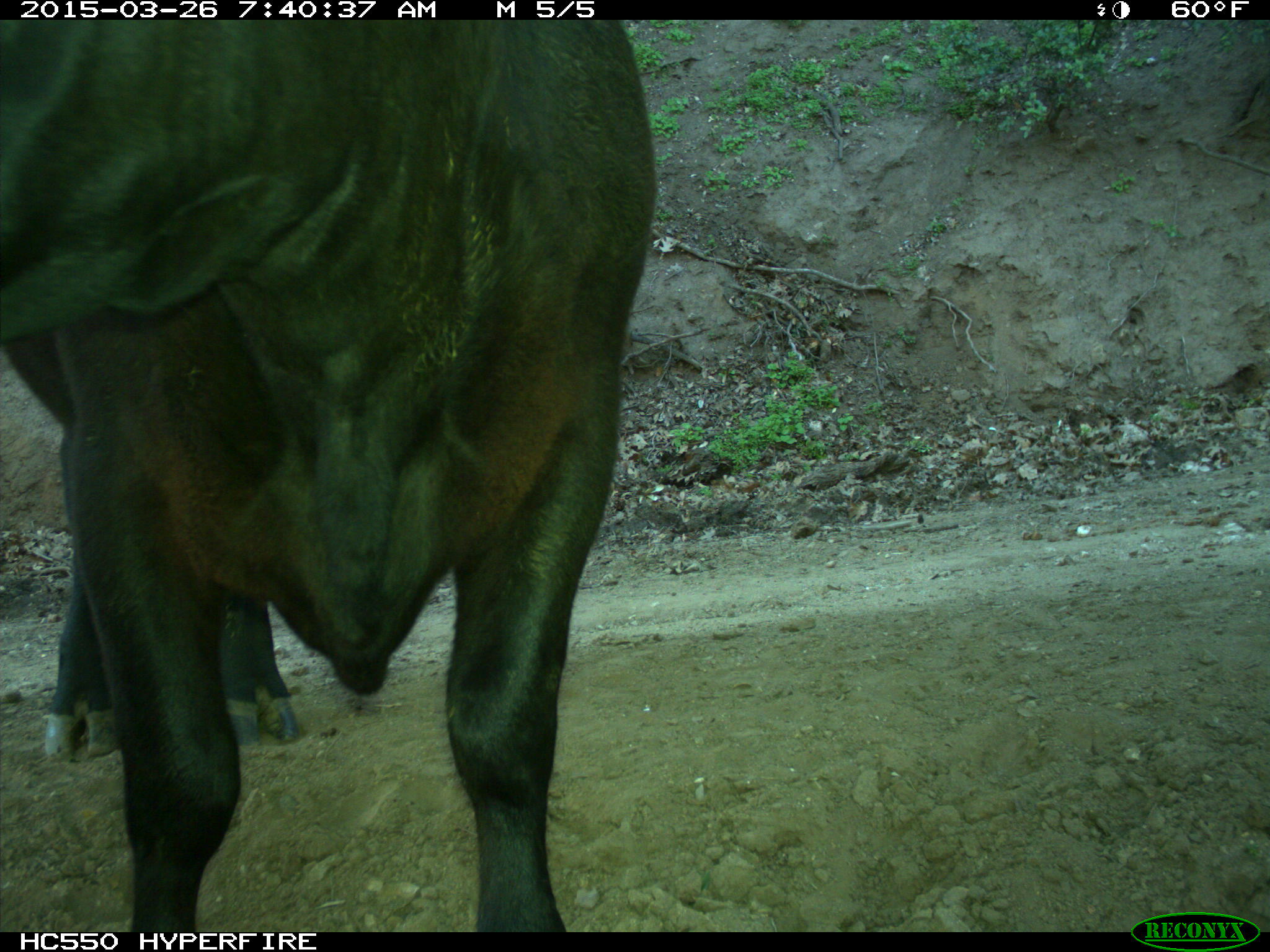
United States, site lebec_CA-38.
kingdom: Animalia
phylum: Chordata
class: Mammalia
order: Artiodactyla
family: Bovidae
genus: Bos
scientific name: Bos taurus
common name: domestic cow